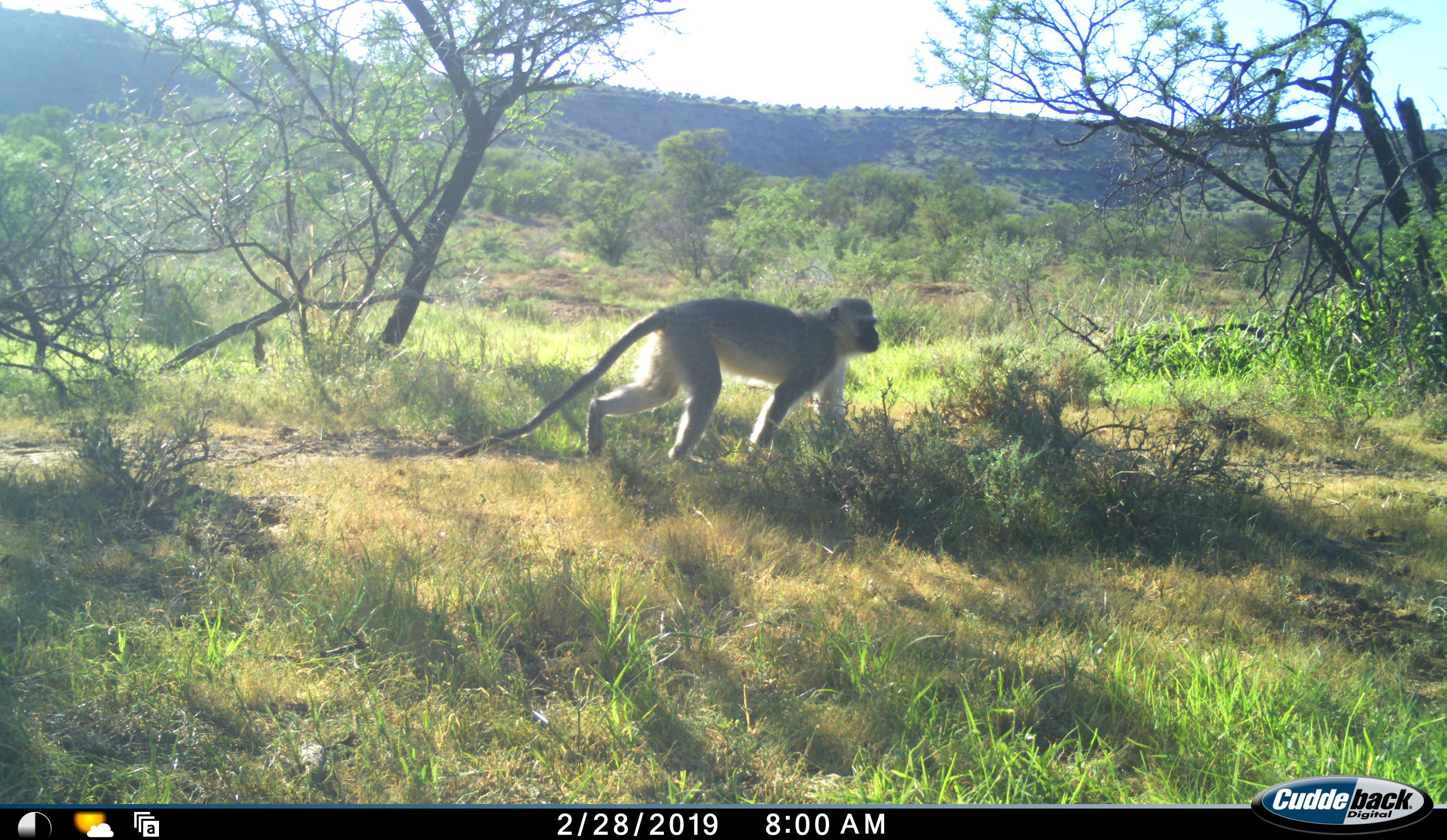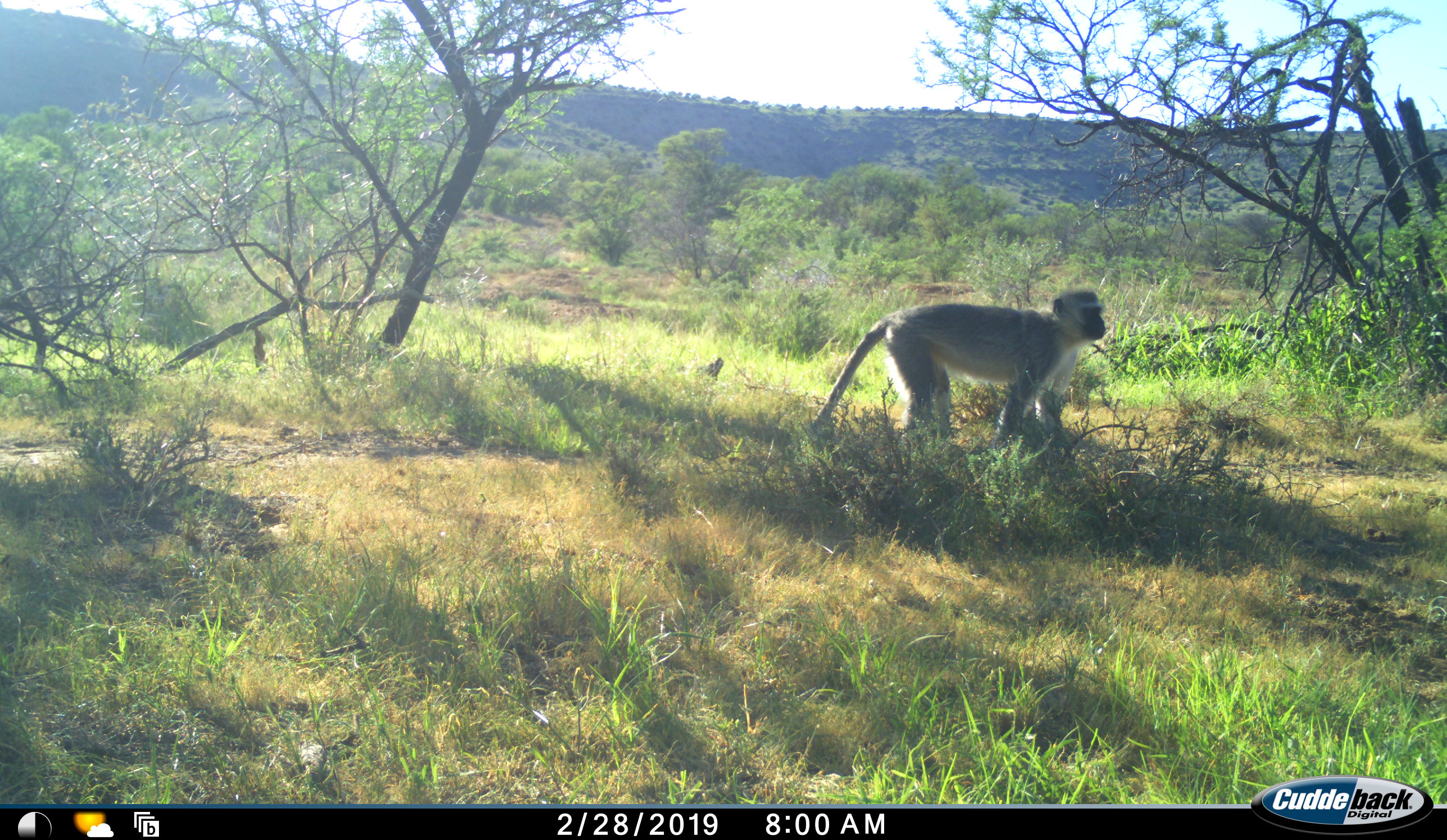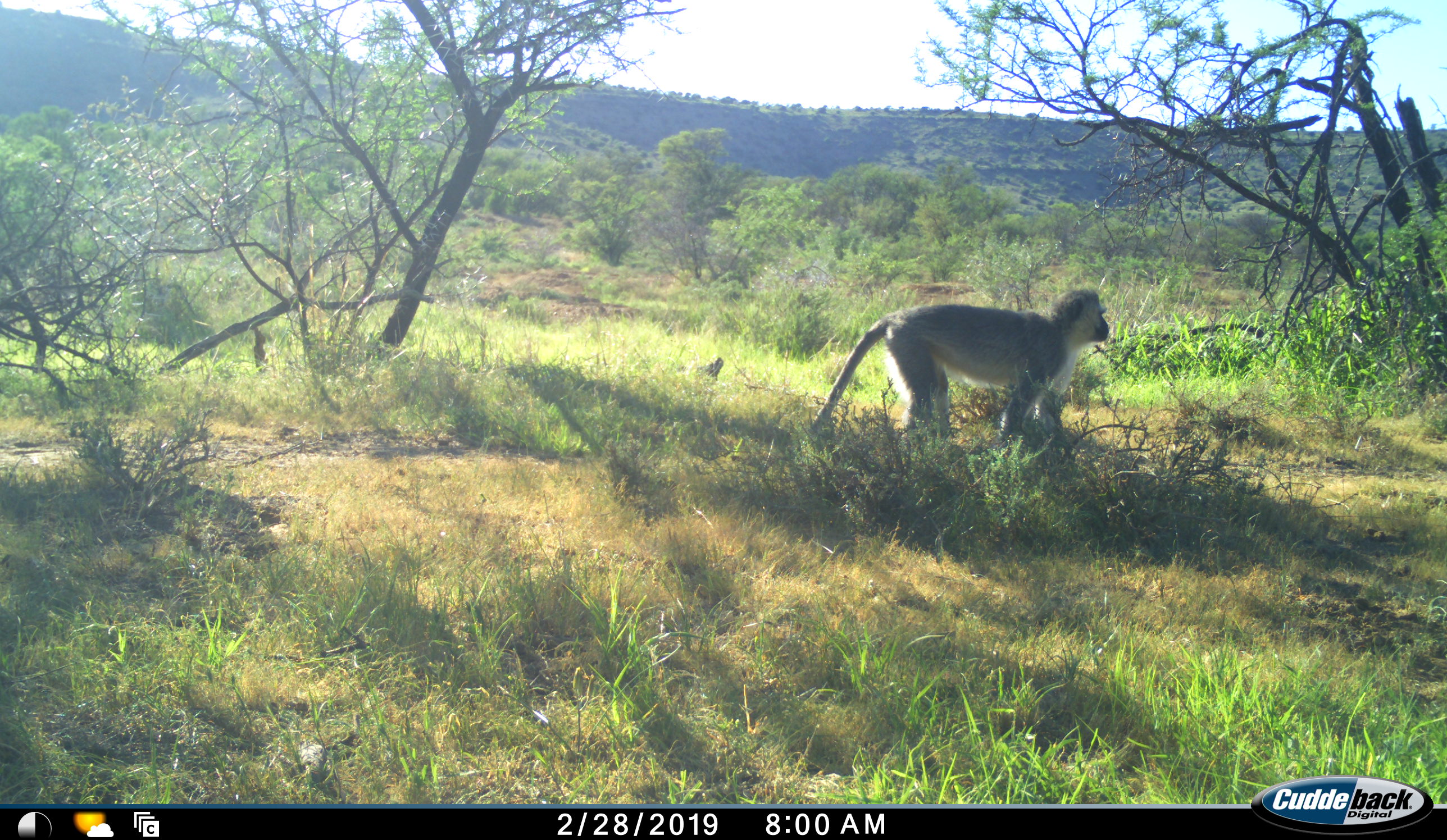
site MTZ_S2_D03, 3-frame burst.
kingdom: Animalia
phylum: Chordata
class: Mammalia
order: Primates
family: Cercopithecidae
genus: Chlorocebus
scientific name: Chlorocebus pygerythrus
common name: vervet monkey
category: monkeyvervet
Monkeyvervet (vervet monkey) (Chlorocebus pygerythrus), count 1. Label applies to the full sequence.